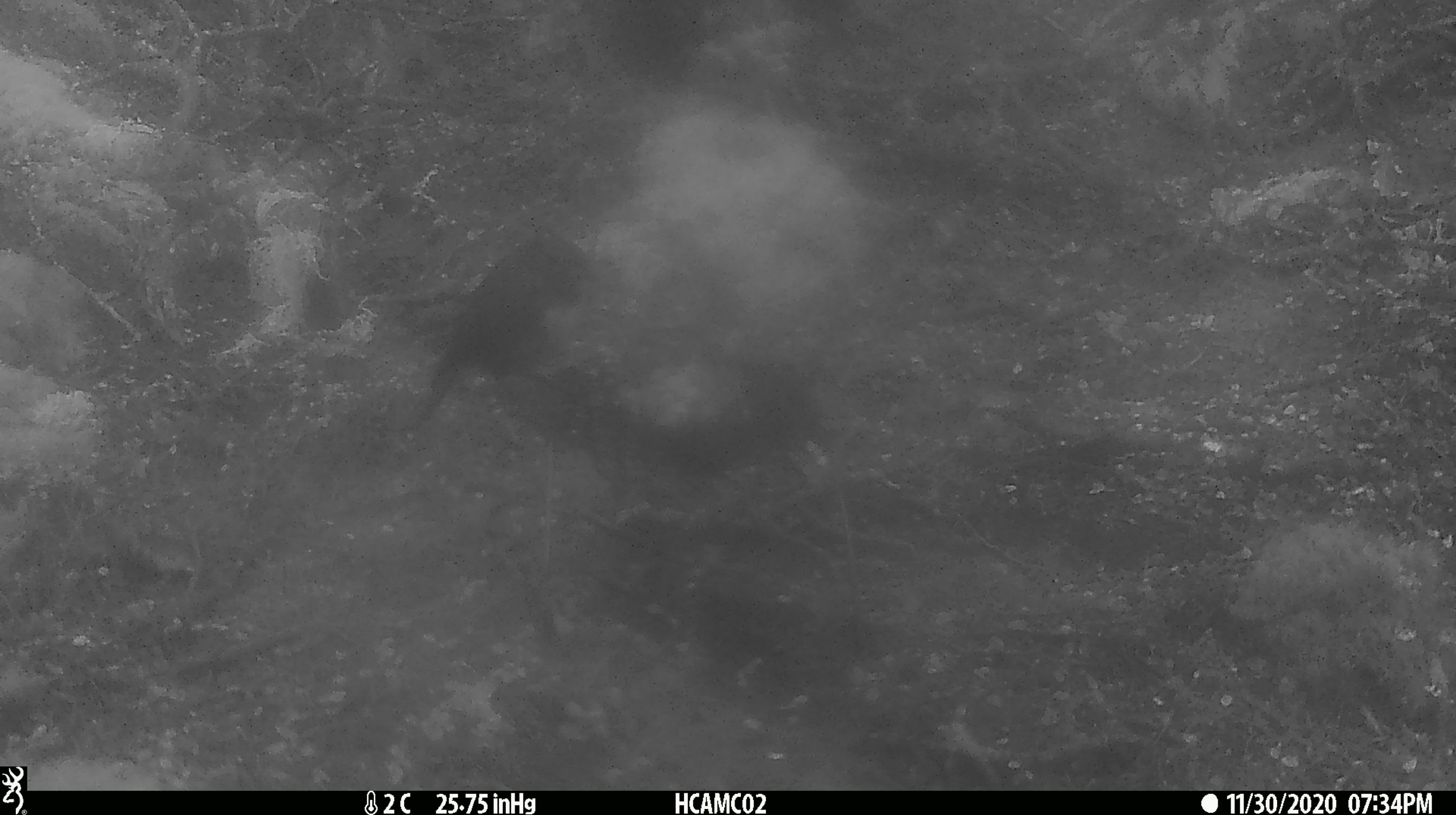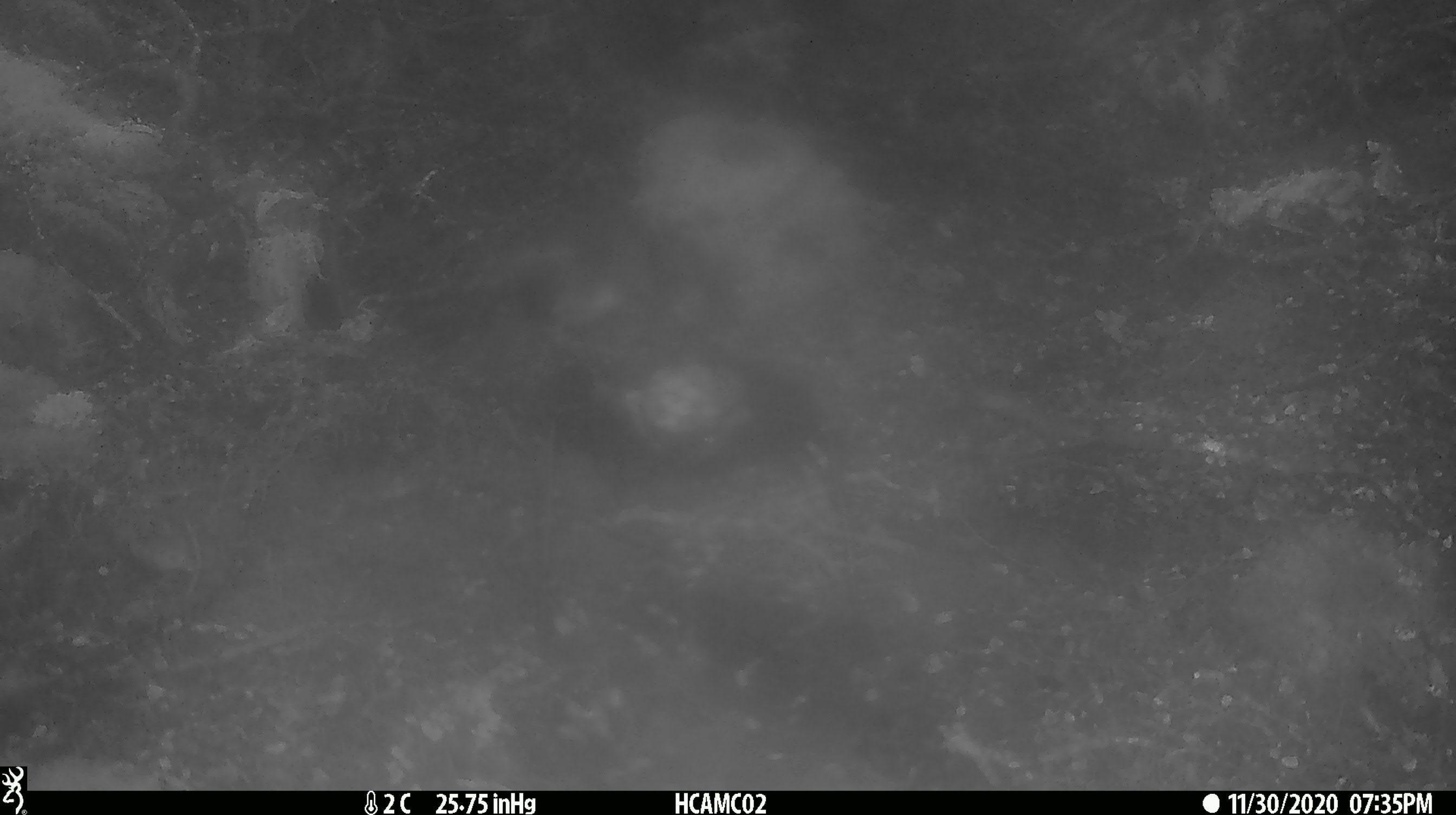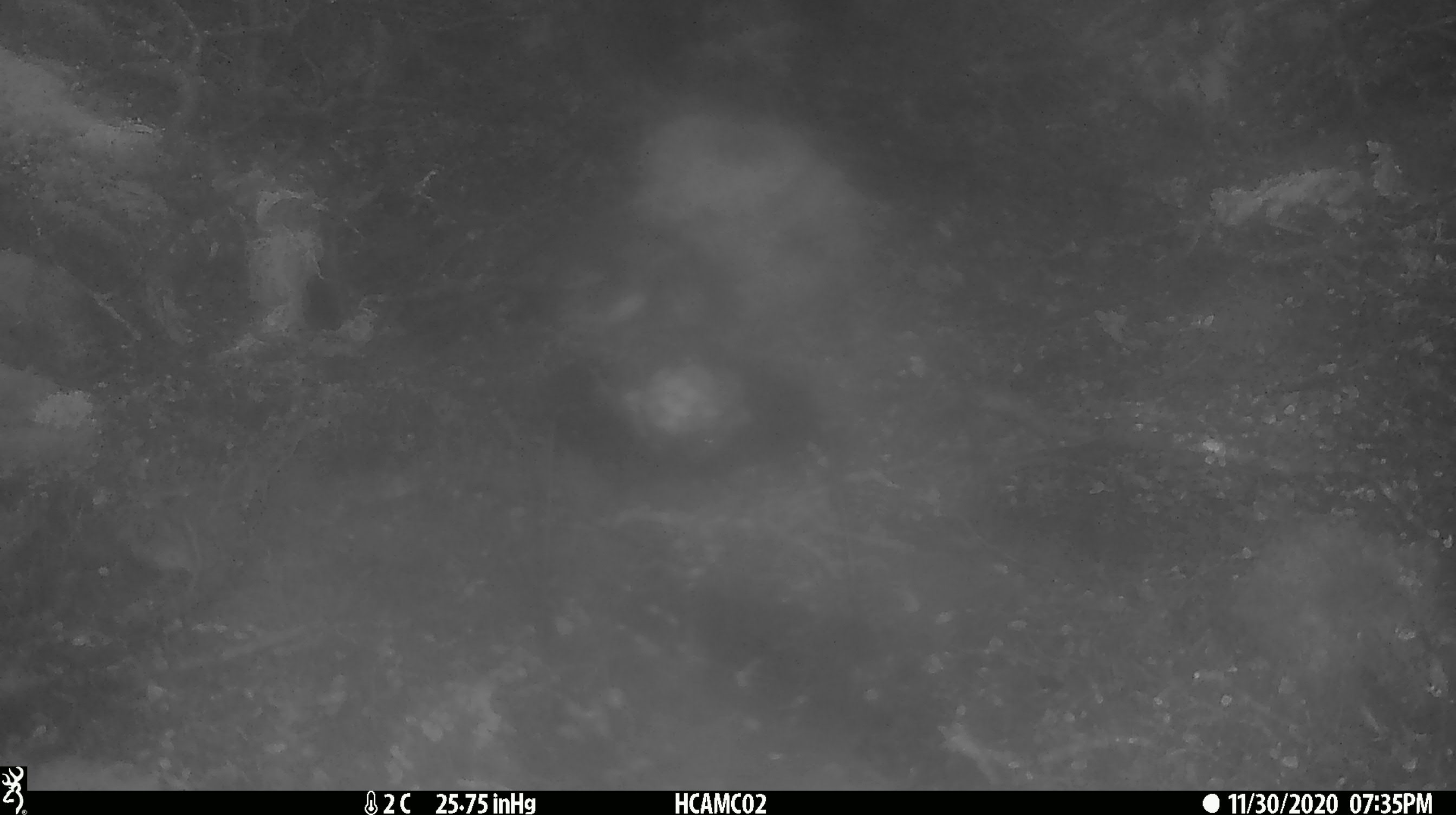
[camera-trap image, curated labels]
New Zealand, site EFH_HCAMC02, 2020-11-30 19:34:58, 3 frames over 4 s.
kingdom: Animalia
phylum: Chordata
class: Aves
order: Passeriformes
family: Petroicidae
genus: Petroica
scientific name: Petroica australis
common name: new zealand robin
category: robin